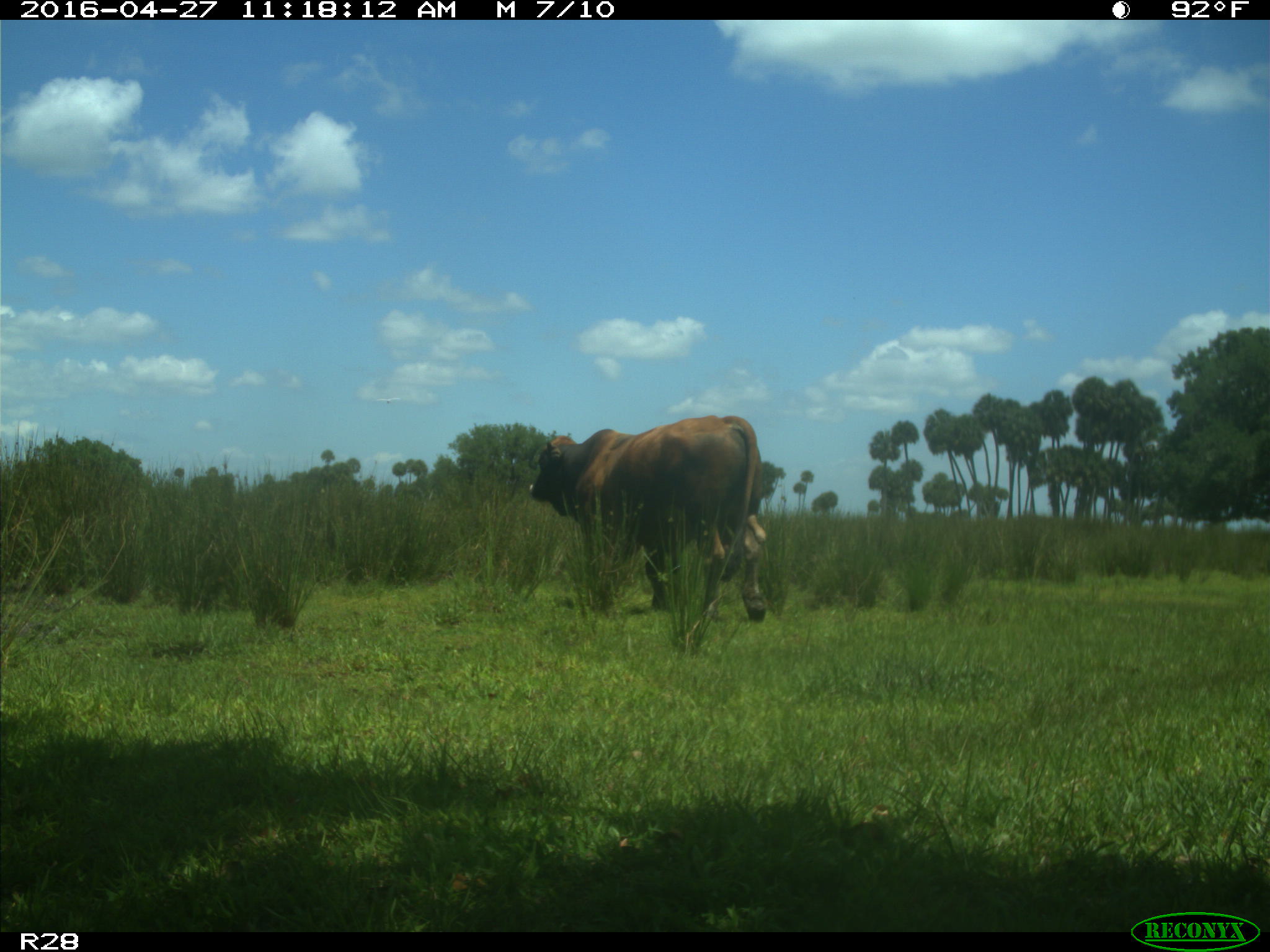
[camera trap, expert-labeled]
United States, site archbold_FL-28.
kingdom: Animalia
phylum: Chordata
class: Mammalia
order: Artiodactyla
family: Bovidae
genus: Bos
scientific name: Bos taurus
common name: domestic cow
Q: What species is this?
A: Bos taurus (domestic cow).